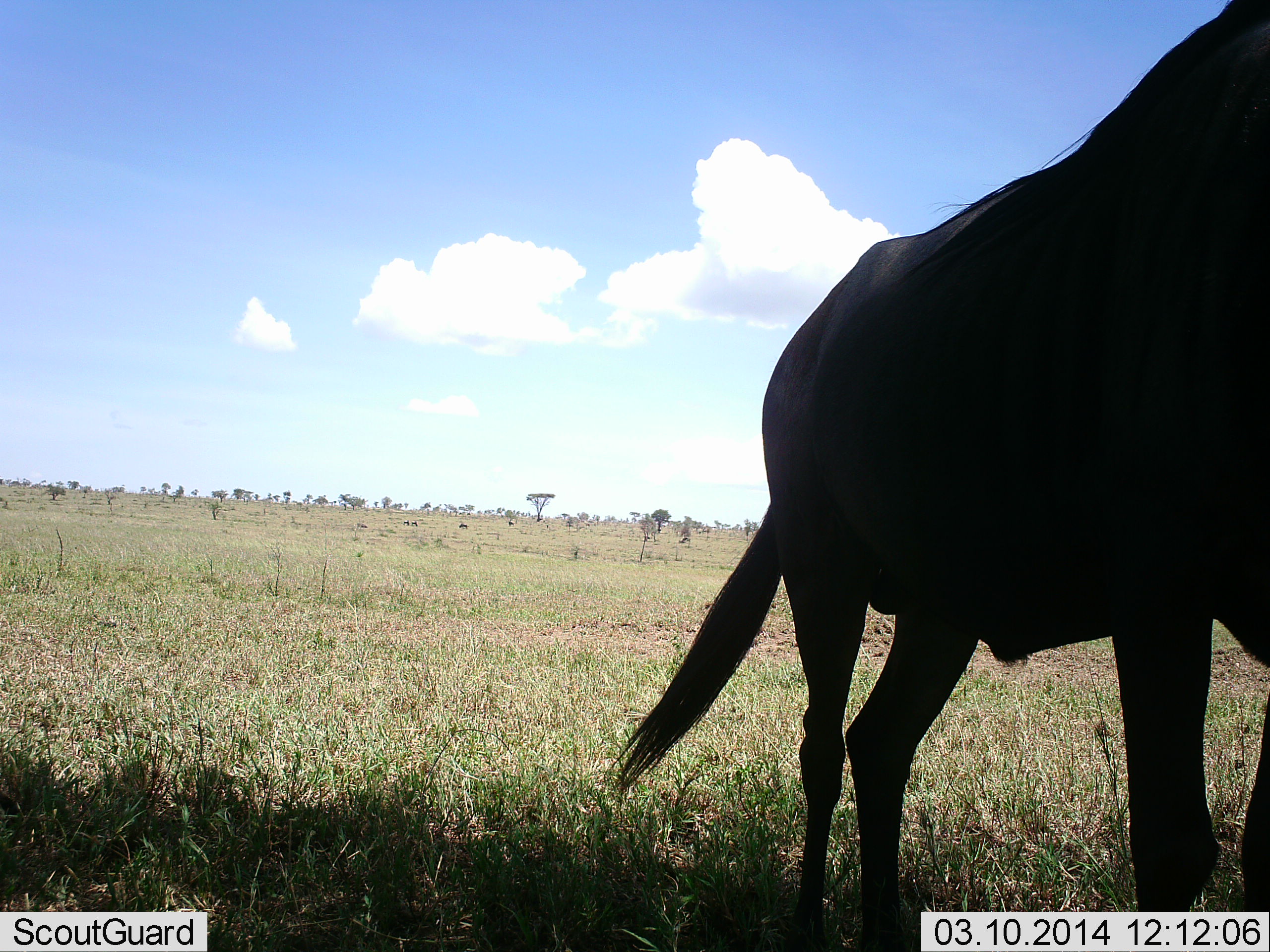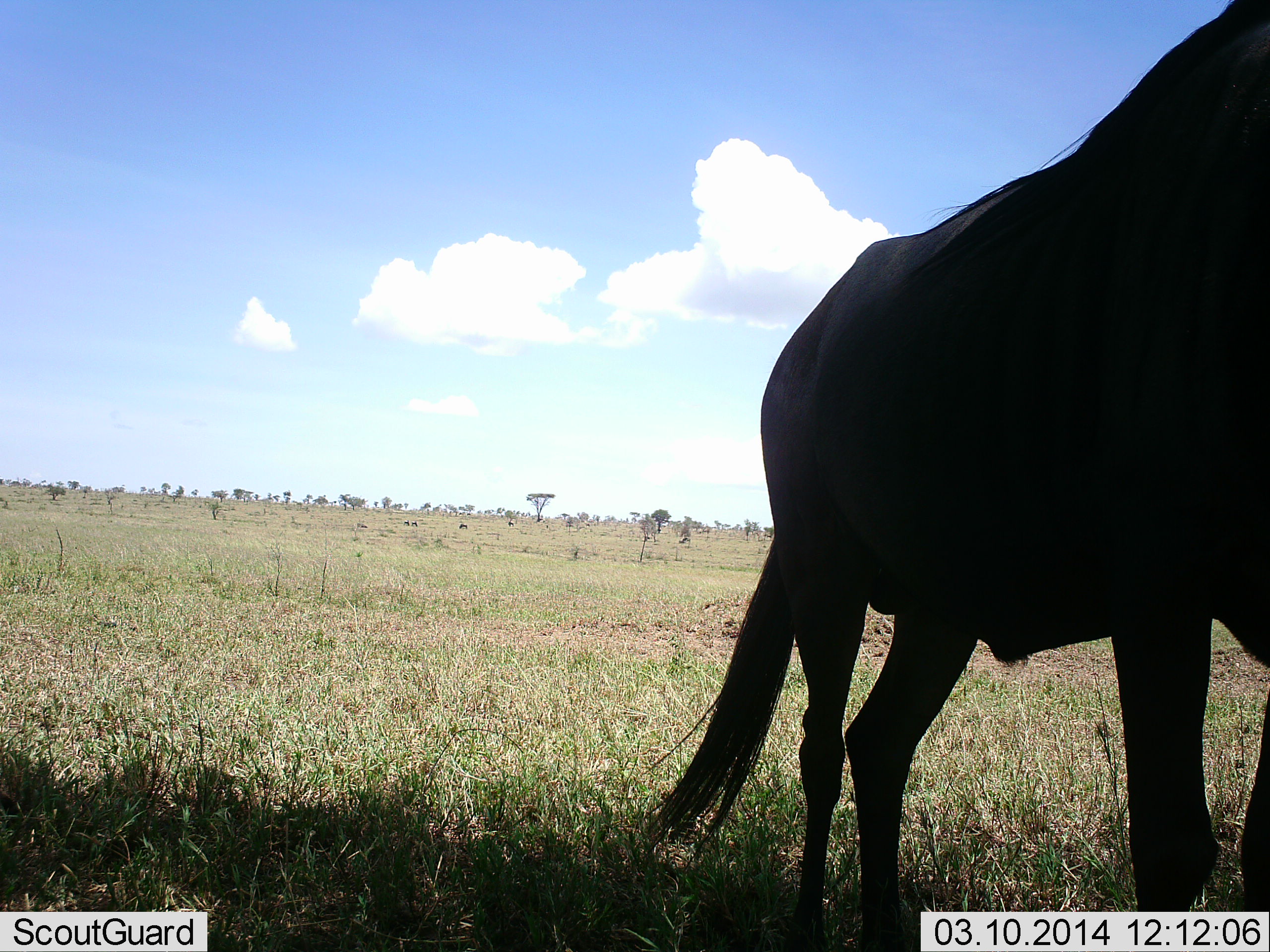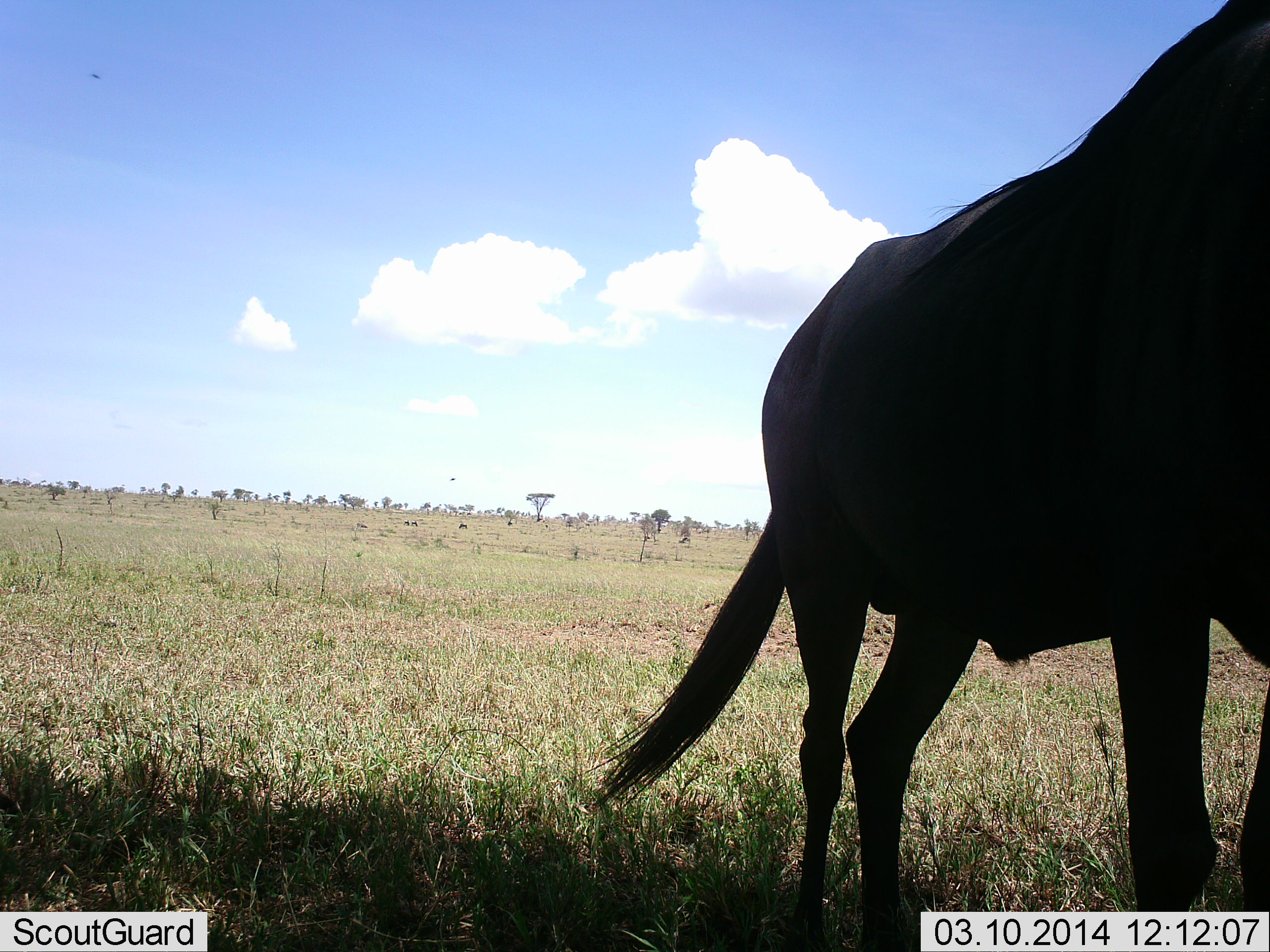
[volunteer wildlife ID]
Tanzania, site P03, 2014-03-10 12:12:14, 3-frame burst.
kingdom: Animalia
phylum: Chordata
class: Mammalia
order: Artiodactyla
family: Bovidae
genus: Connochaetes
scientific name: Connochaetes taurinus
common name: blue wildebeest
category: wildebeest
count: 1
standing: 100%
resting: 0%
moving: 0%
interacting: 0%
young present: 0%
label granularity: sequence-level